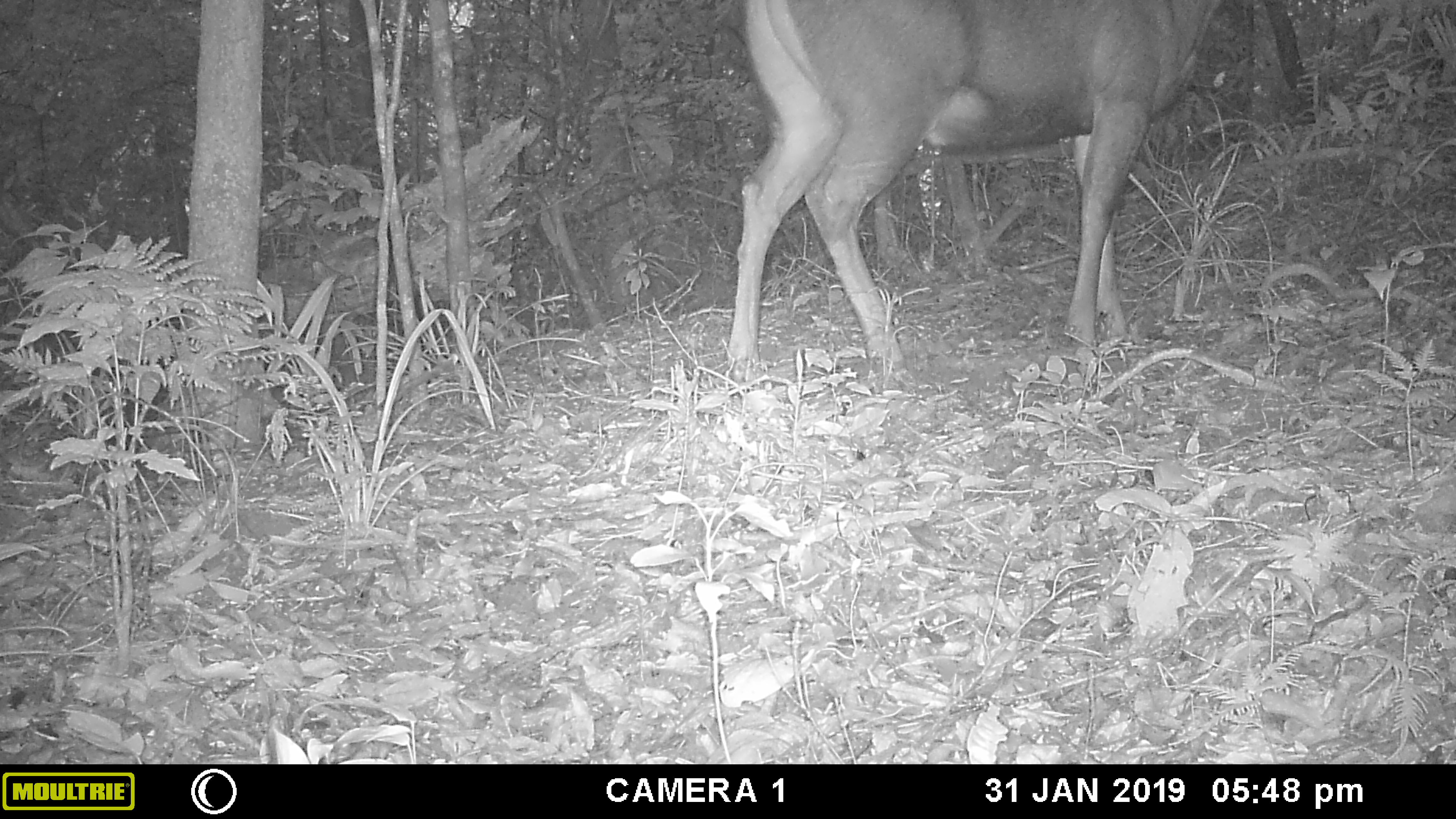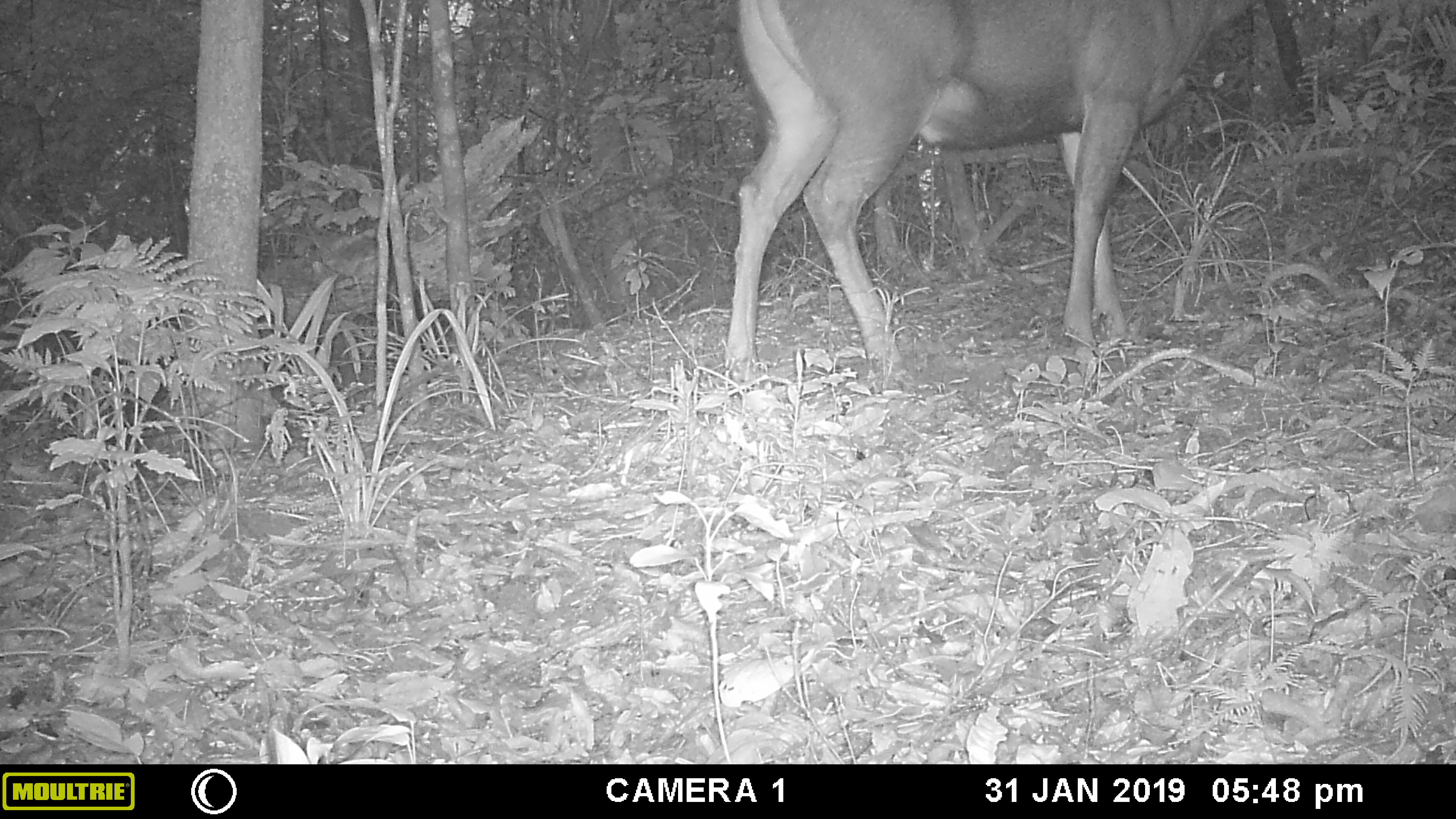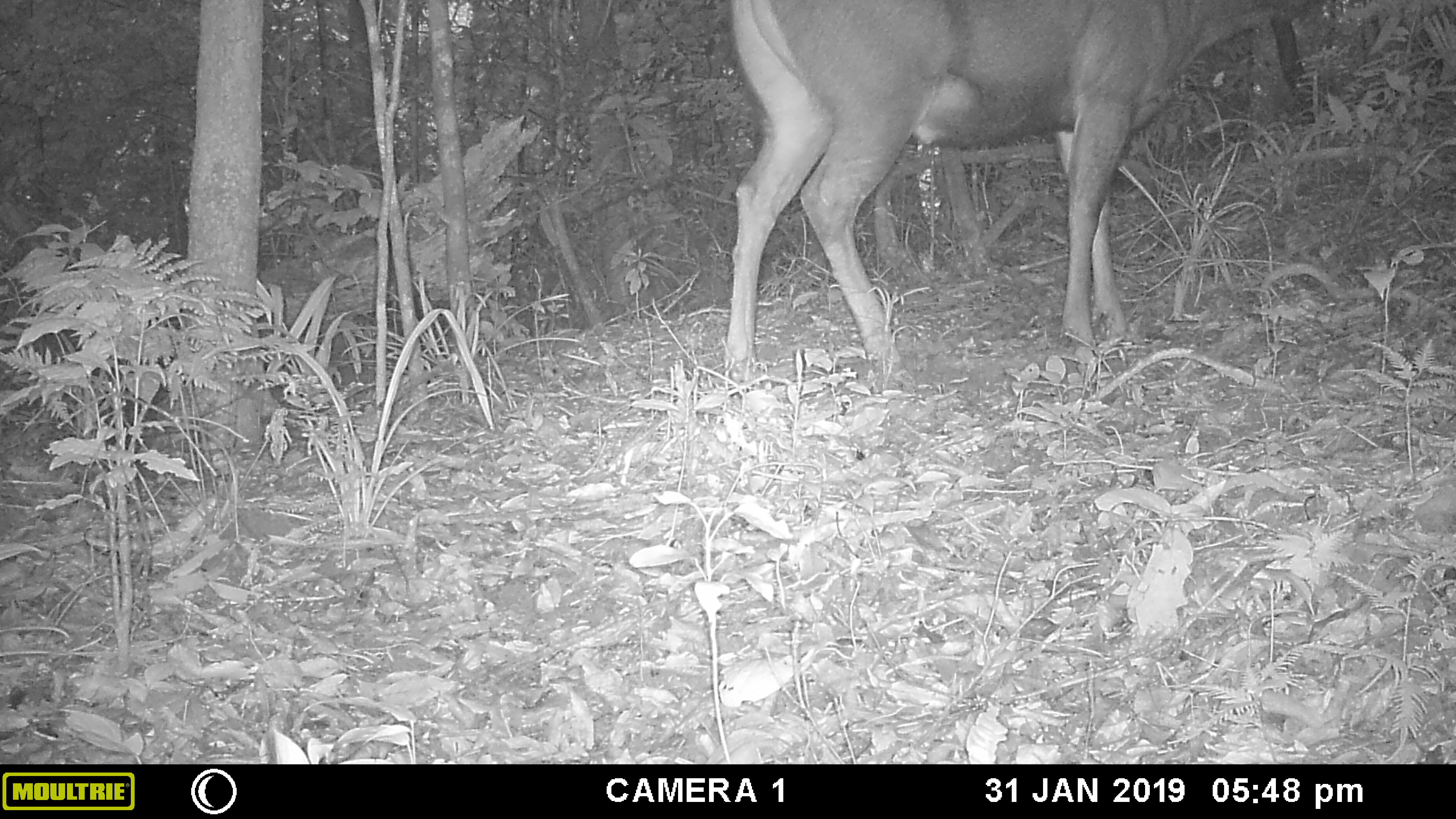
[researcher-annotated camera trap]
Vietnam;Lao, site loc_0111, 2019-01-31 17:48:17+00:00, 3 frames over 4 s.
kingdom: Animalia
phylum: Chordata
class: Mammalia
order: Artiodactyla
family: Cervidae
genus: Rusa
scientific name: Rusa unicolor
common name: sambar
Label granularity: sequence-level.